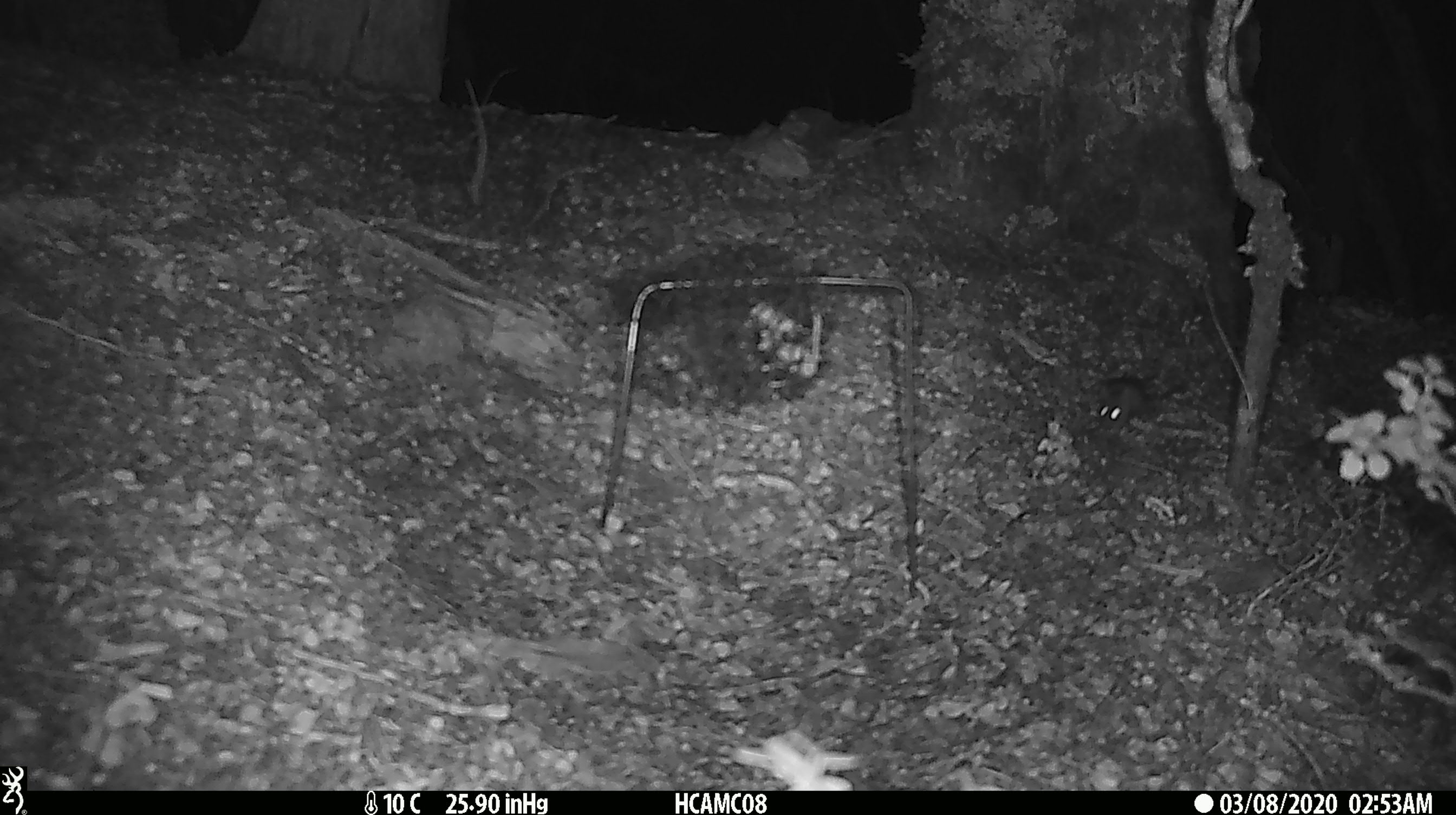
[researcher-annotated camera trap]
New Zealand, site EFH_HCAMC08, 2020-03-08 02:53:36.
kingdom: Animalia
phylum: Chordata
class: Mammalia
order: Rodentia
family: Muridae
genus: Mus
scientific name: Mus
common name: mouse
Mouse (Mus).